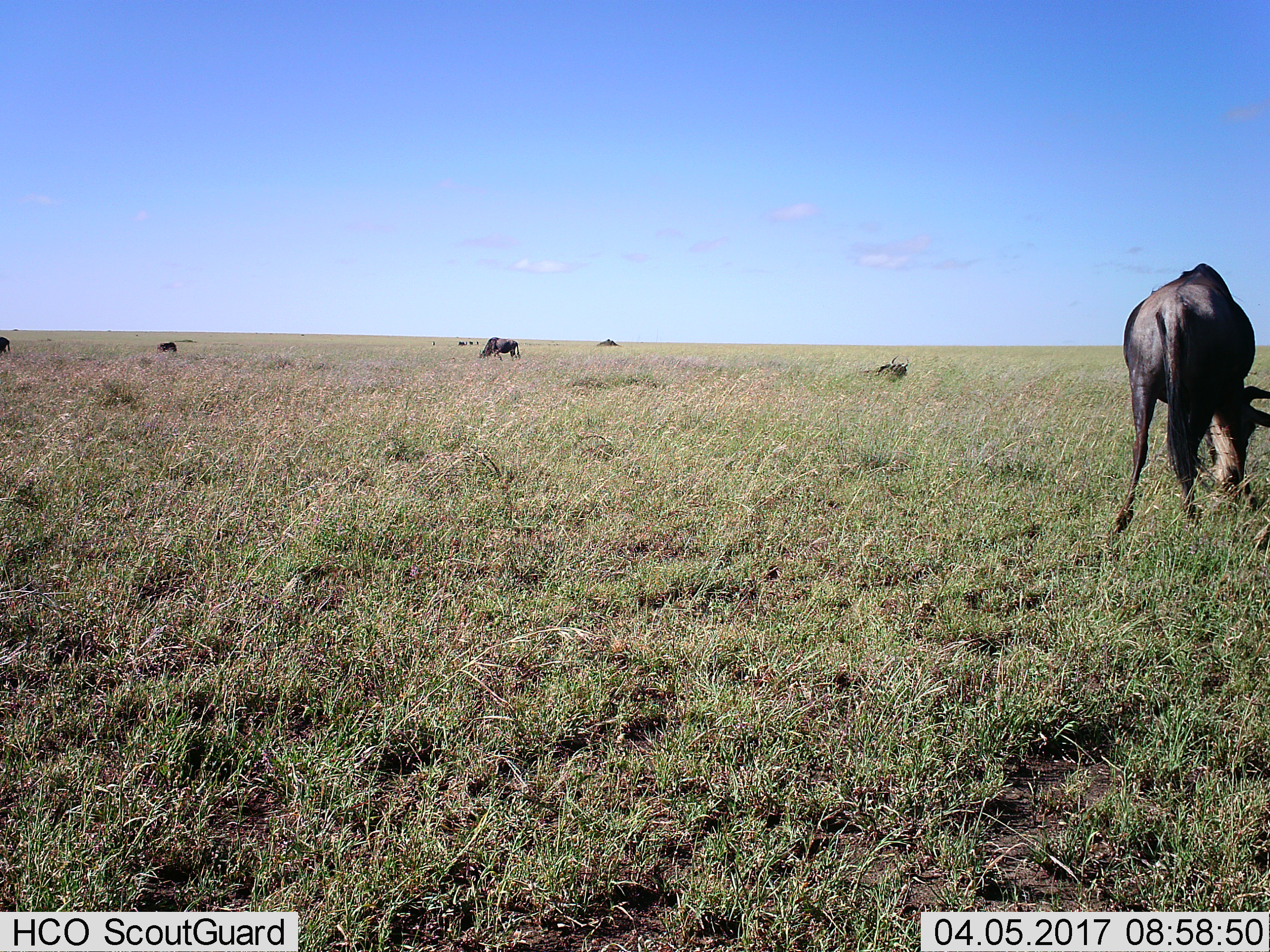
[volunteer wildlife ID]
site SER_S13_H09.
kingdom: Animalia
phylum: Chordata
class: Mammalia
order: Artiodactyla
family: Bovidae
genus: Connochaetes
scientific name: Connochaetes taurinus taurinus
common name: blue wildebeest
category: wildebeestblue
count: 5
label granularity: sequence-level